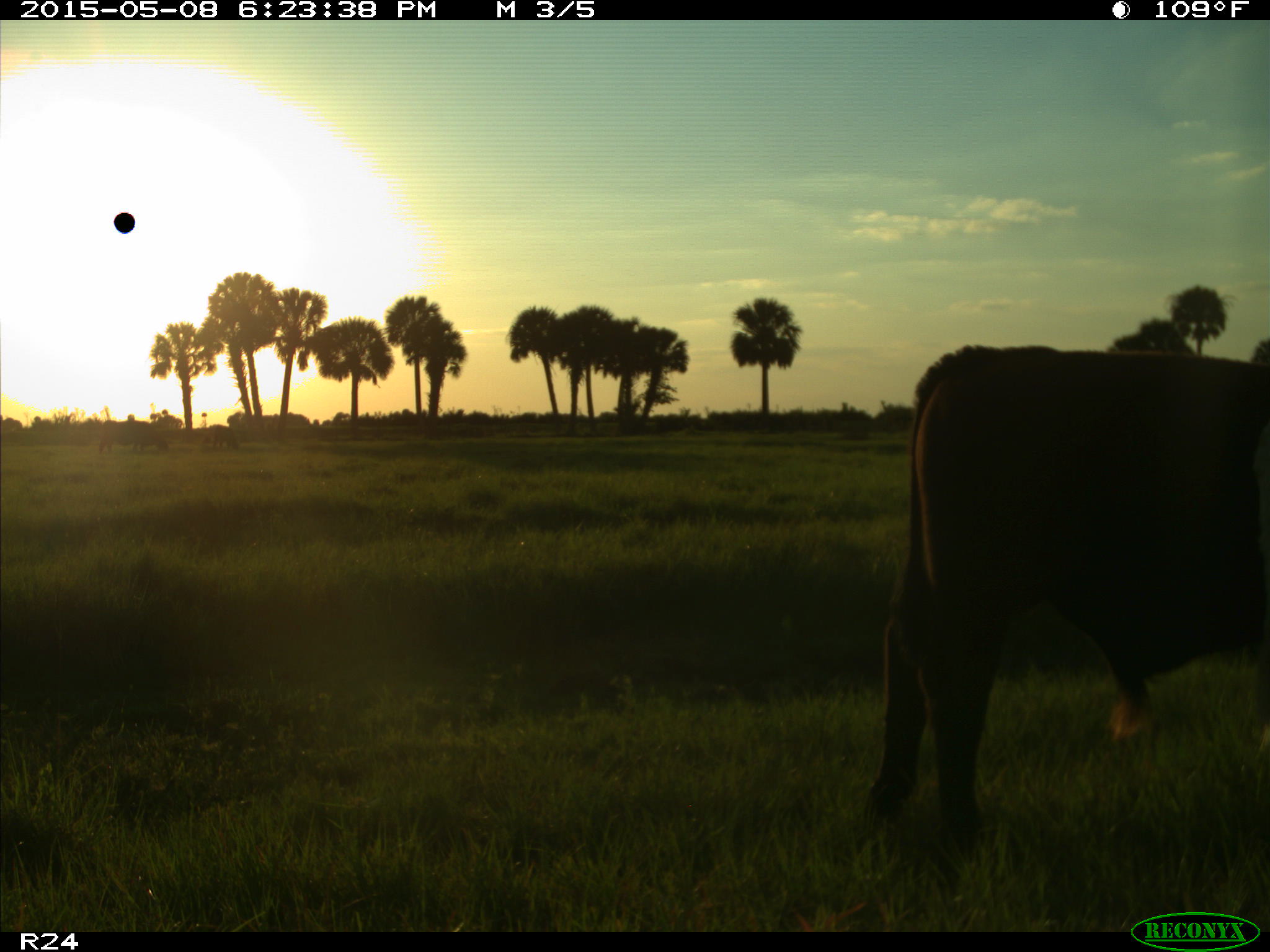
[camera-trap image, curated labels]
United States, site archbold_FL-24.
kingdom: Animalia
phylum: Chordata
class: Mammalia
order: Artiodactyla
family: Bovidae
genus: Bos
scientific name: Bos taurus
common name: domestic cow